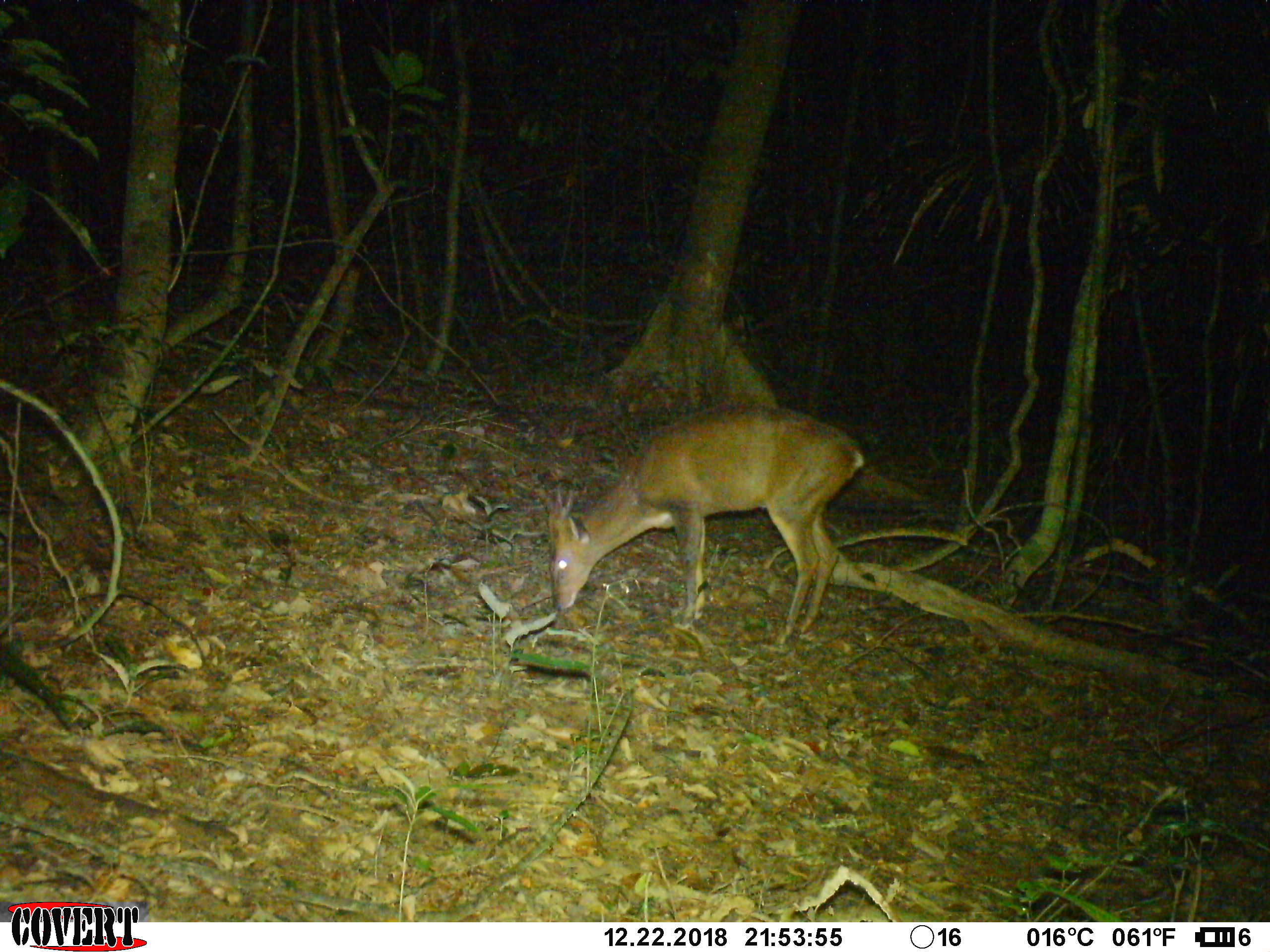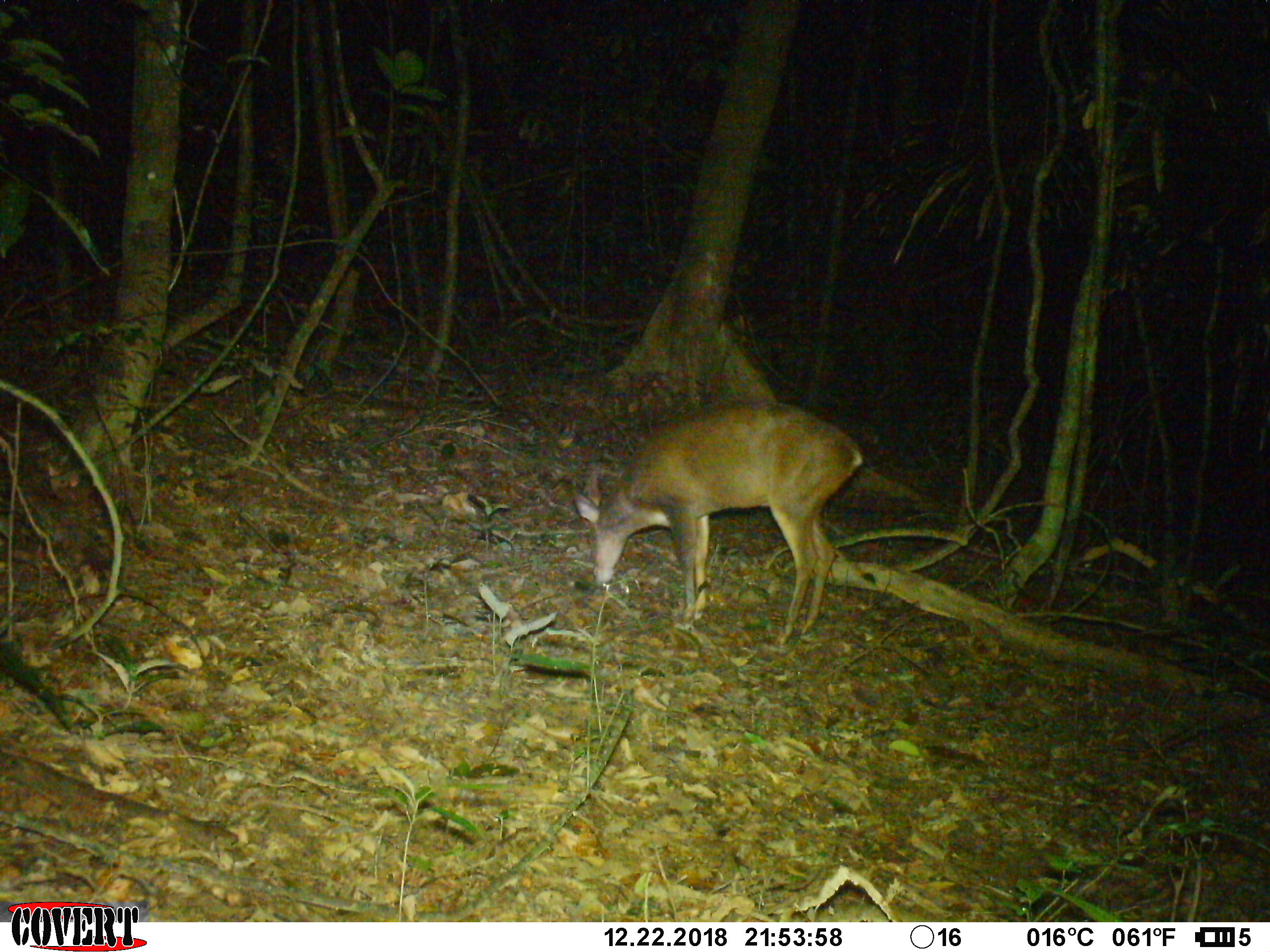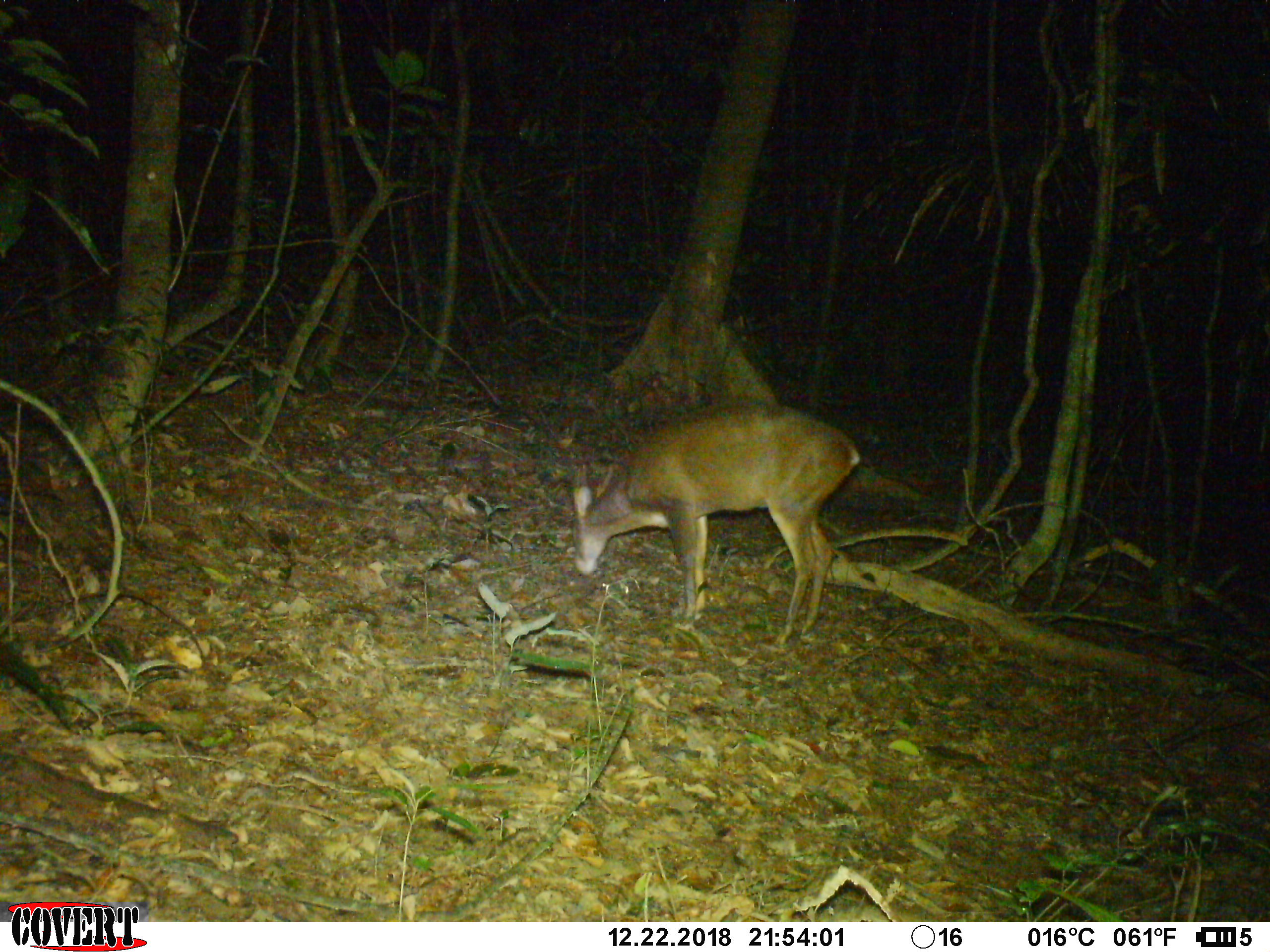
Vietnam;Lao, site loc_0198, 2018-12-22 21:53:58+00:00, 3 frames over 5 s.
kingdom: Animalia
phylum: Chordata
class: Mammalia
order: Artiodactyla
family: Cervidae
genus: Muntiacus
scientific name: Muntiacus vuquangensis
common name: large-antlered muntjac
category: large antlered muntjac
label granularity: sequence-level